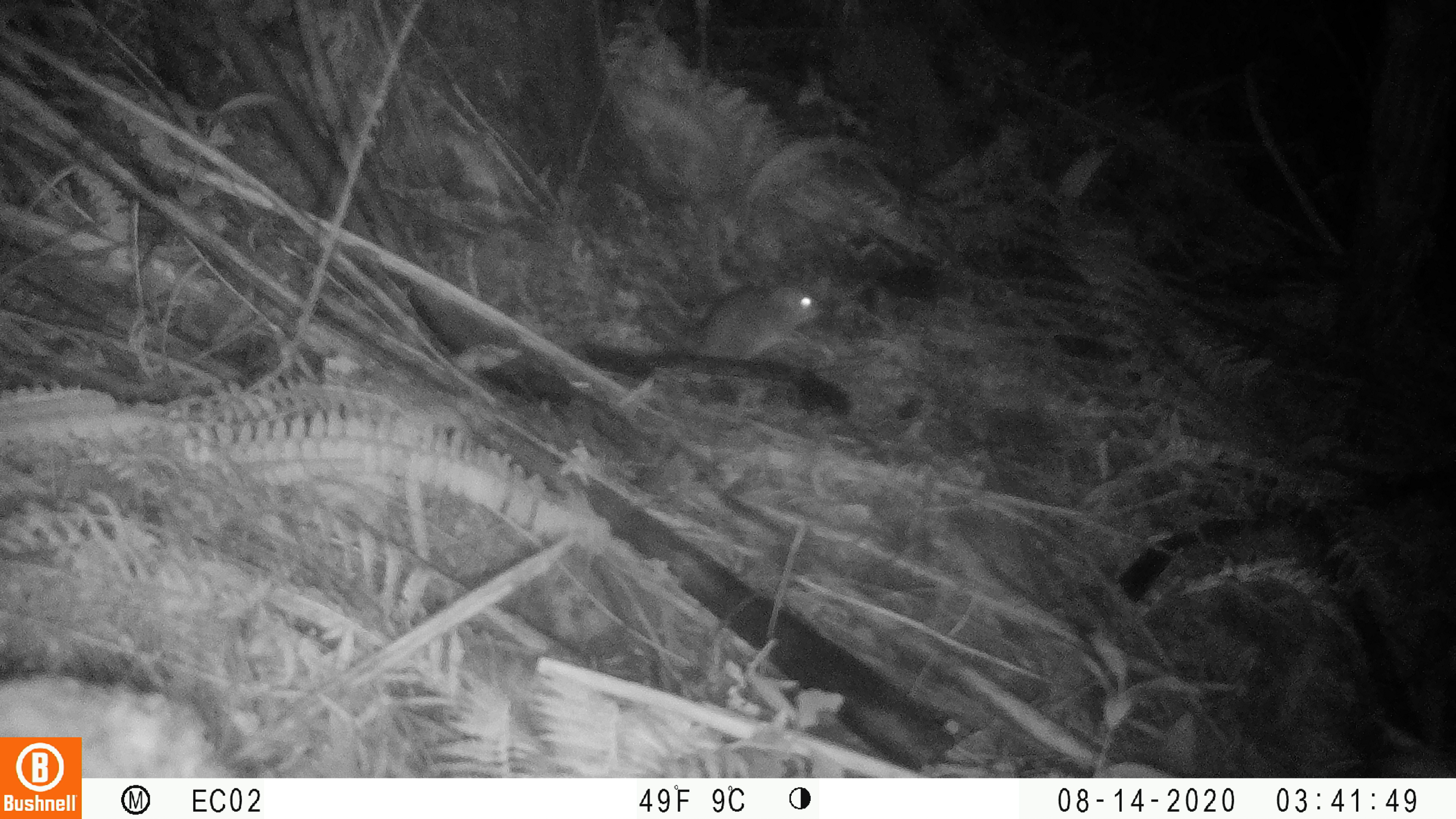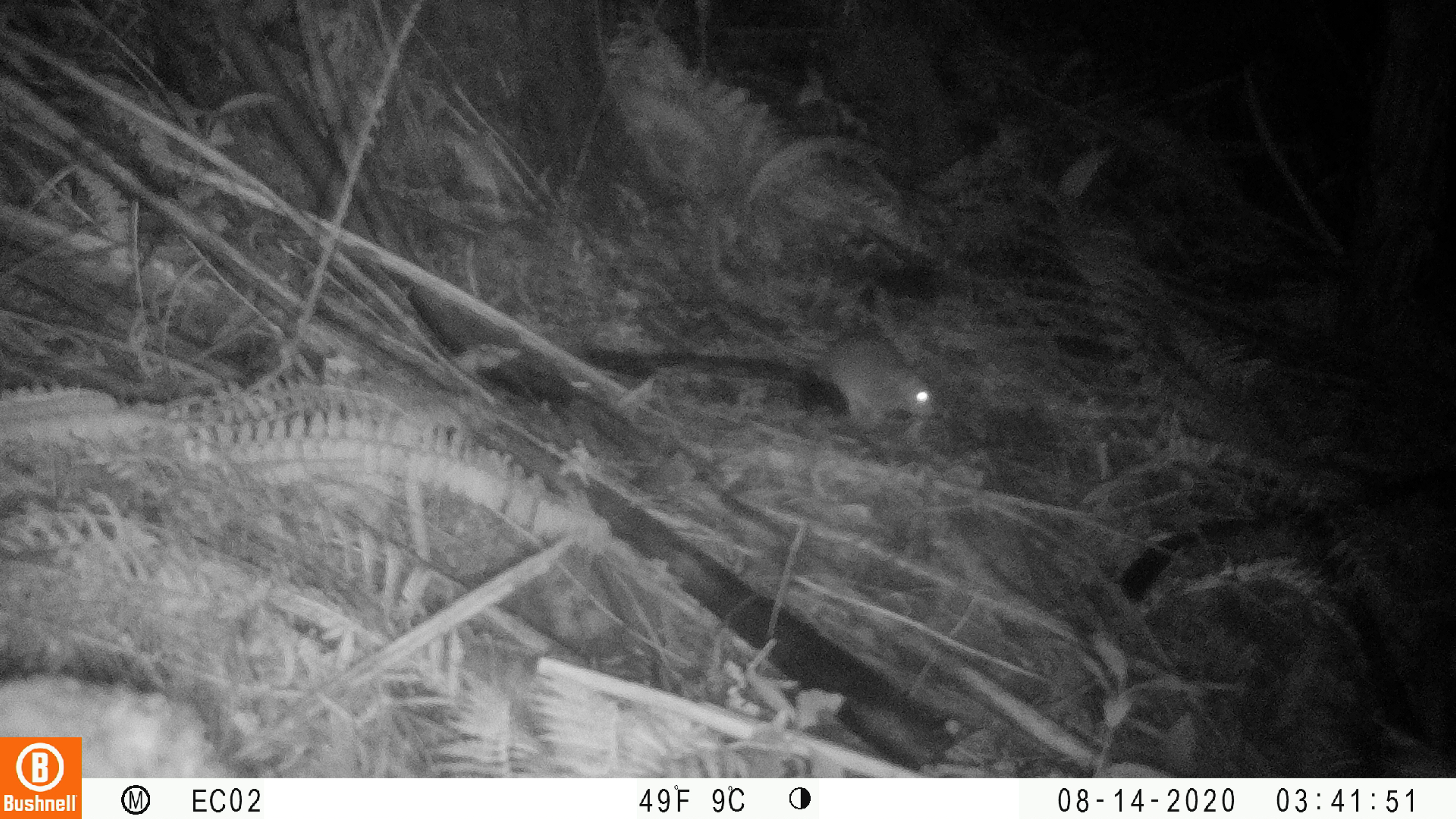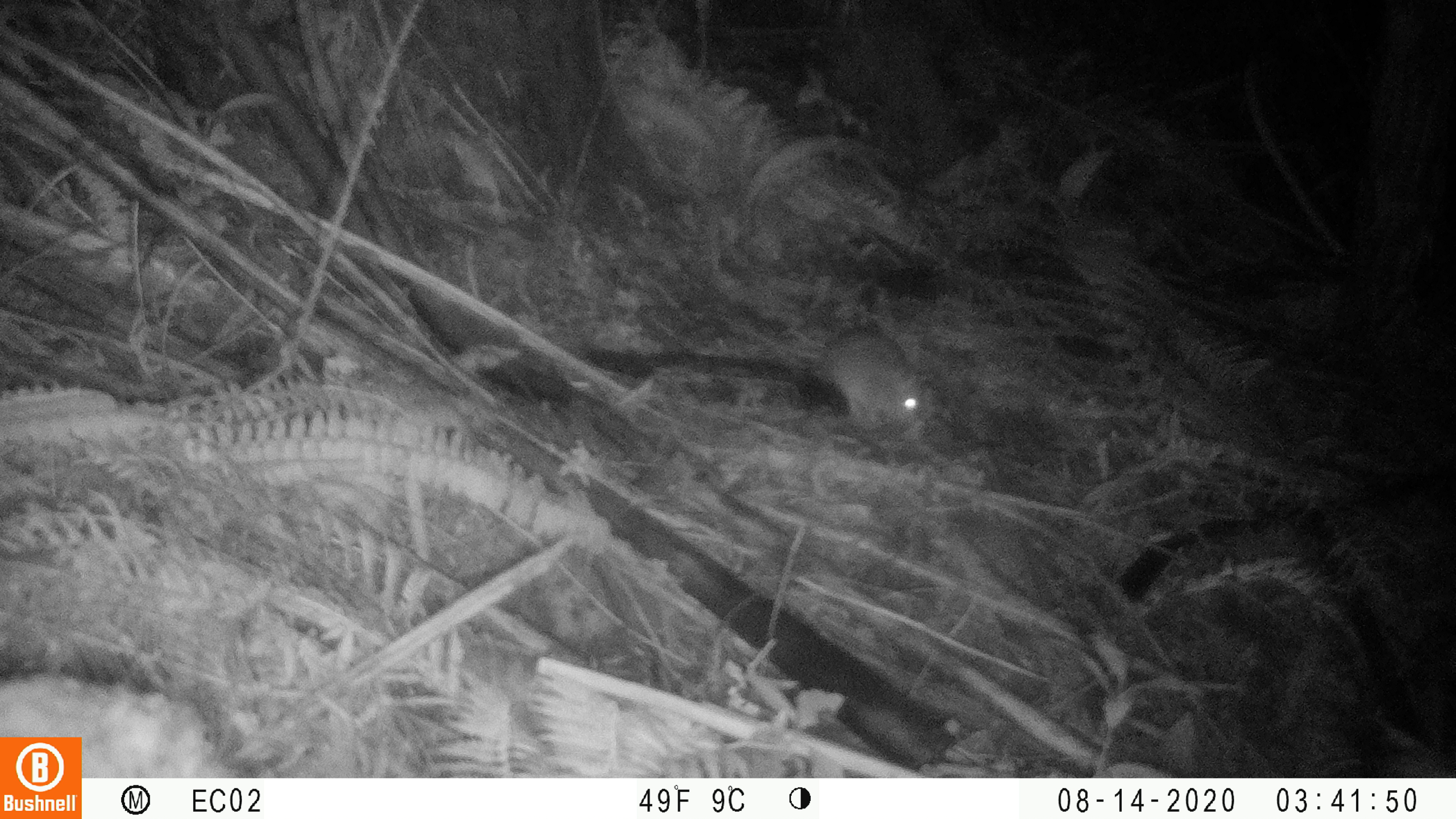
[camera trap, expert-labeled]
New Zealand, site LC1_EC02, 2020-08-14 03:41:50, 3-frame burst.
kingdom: Animalia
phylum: Chordata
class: Mammalia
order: Rodentia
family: Muridae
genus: Rattus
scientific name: Rattus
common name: rat